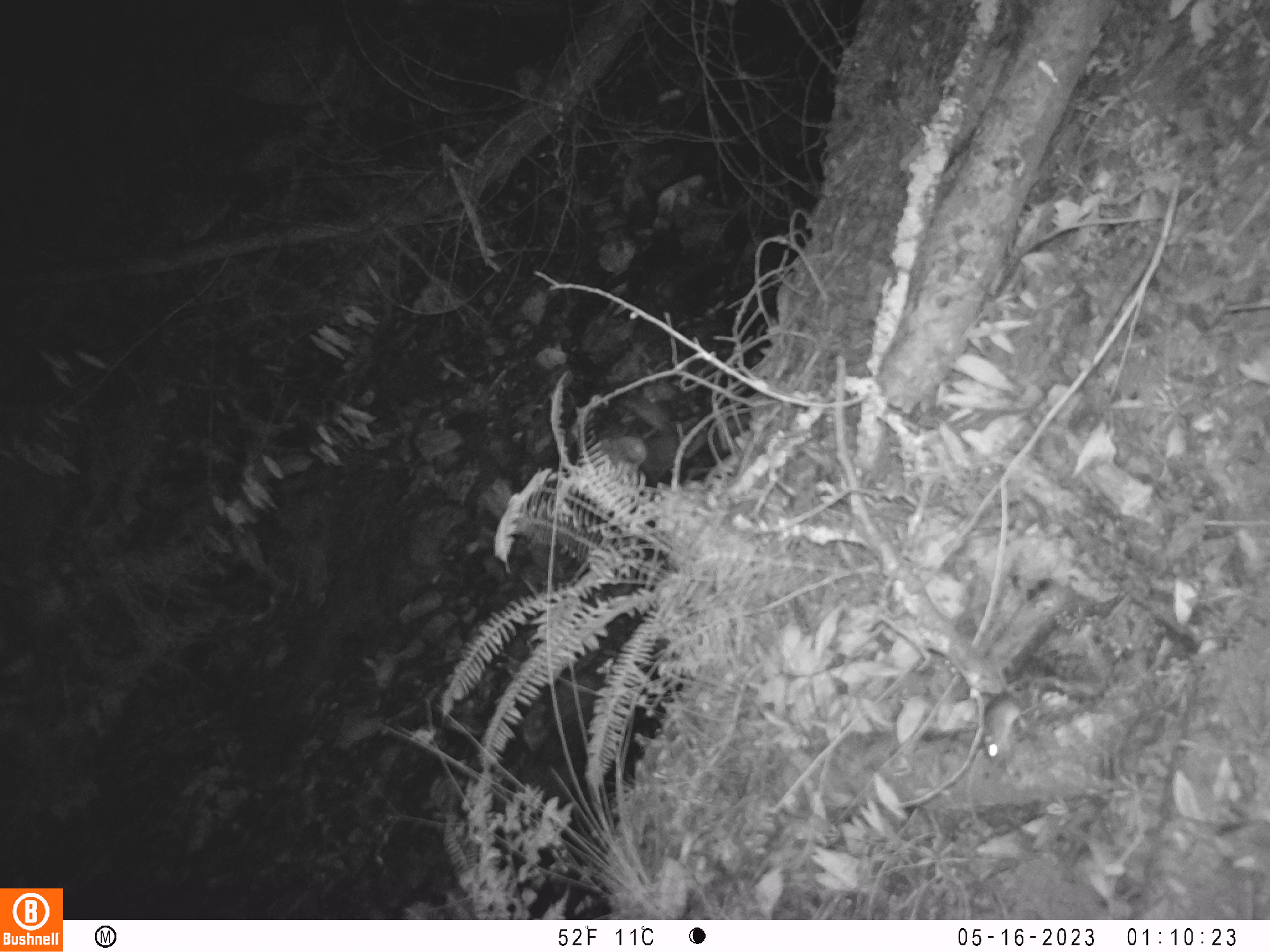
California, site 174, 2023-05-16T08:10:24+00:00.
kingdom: Animalia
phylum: Chordata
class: Mammalia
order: Rodentia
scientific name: Rodentia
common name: mouse or rat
Mouse or rat (Rodentia).